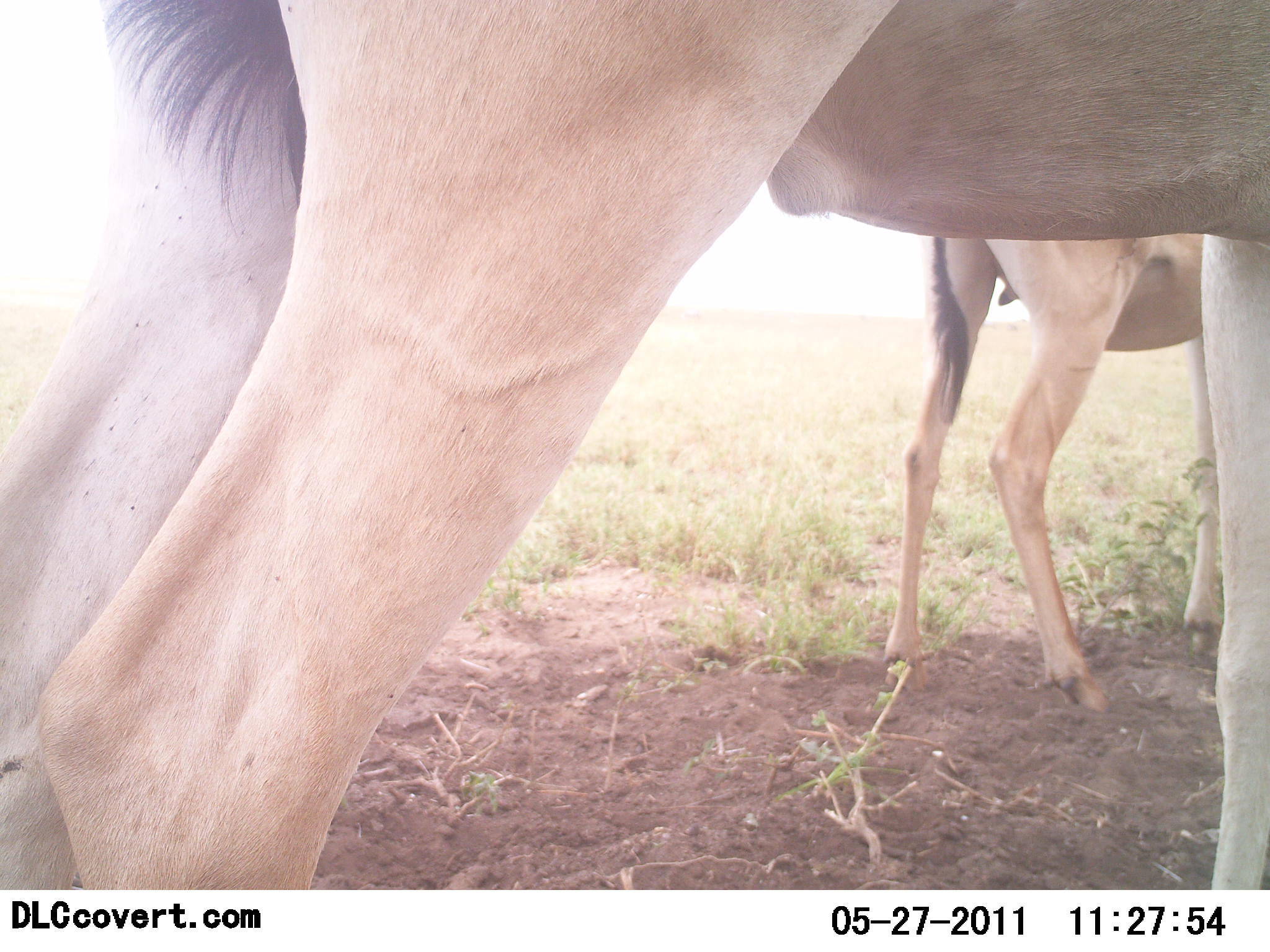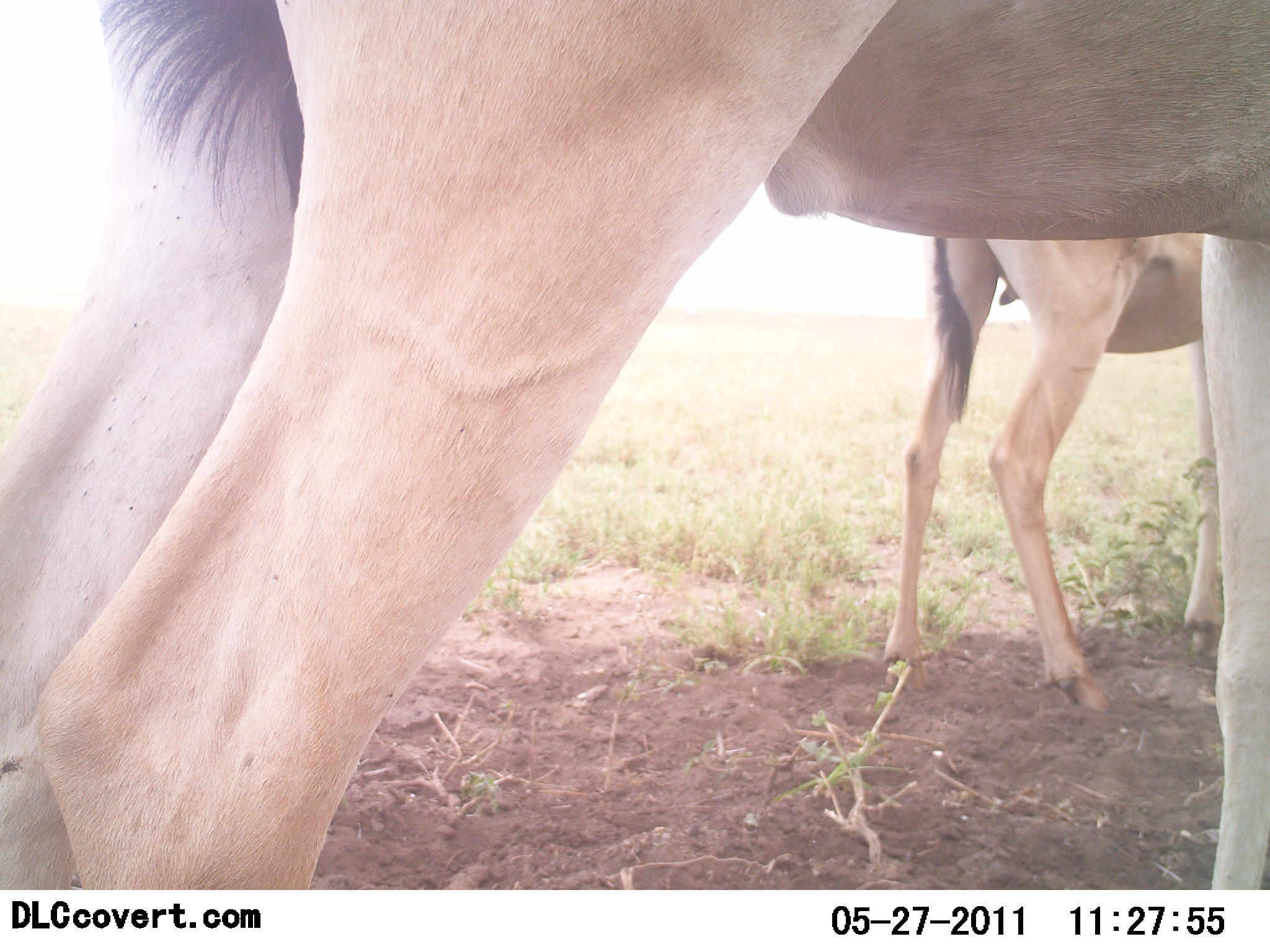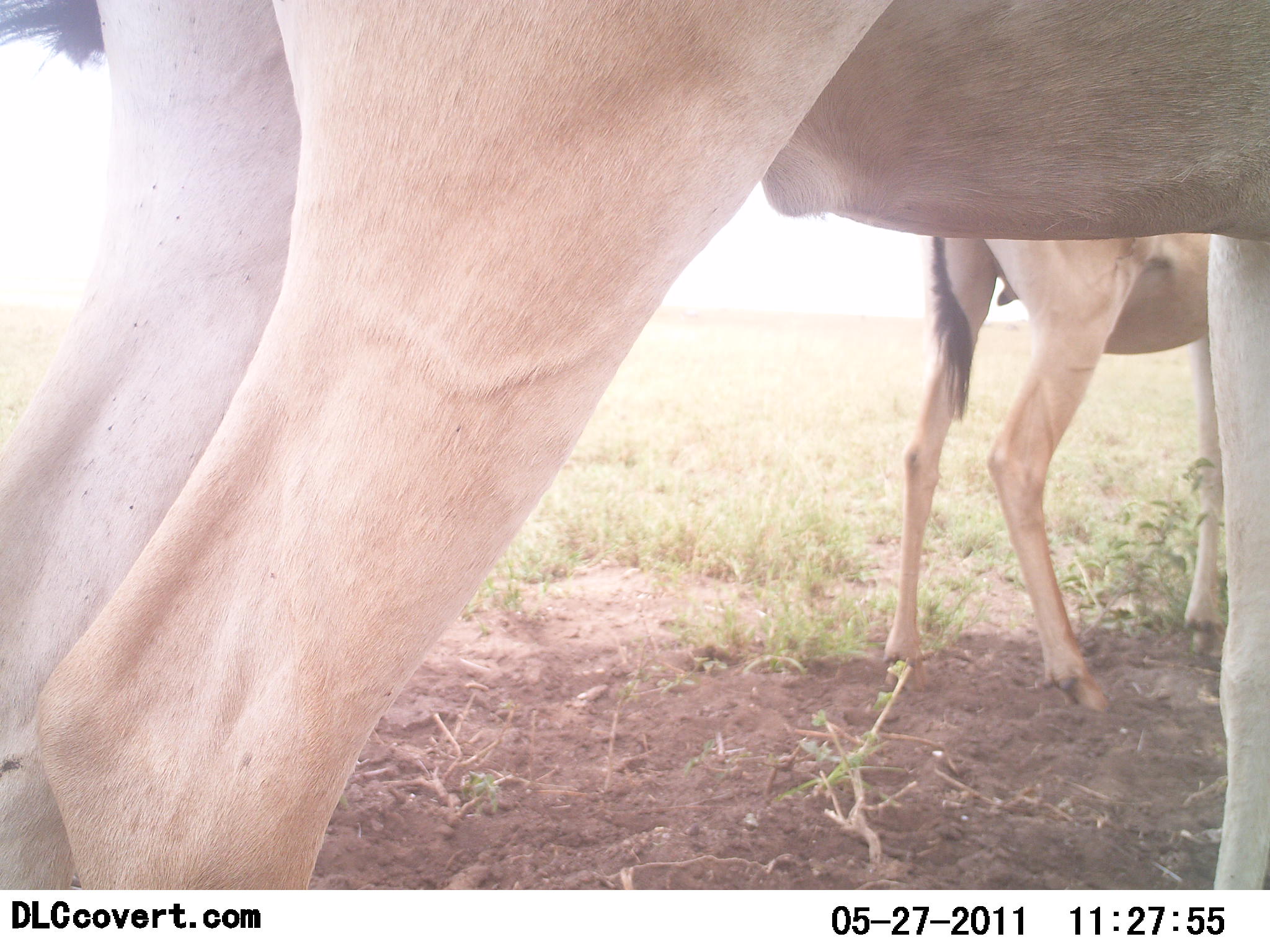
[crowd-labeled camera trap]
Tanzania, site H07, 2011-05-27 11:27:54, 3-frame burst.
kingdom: Animalia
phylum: Chordata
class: Mammalia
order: Artiodactyla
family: Bovidae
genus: Alcelaphus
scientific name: Alcelaphus buselaphus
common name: hartebeest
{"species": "hartebeest (Alcelaphus buselaphus)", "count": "2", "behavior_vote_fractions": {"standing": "100%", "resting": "0%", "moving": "0%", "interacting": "0%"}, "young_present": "20%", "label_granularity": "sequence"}